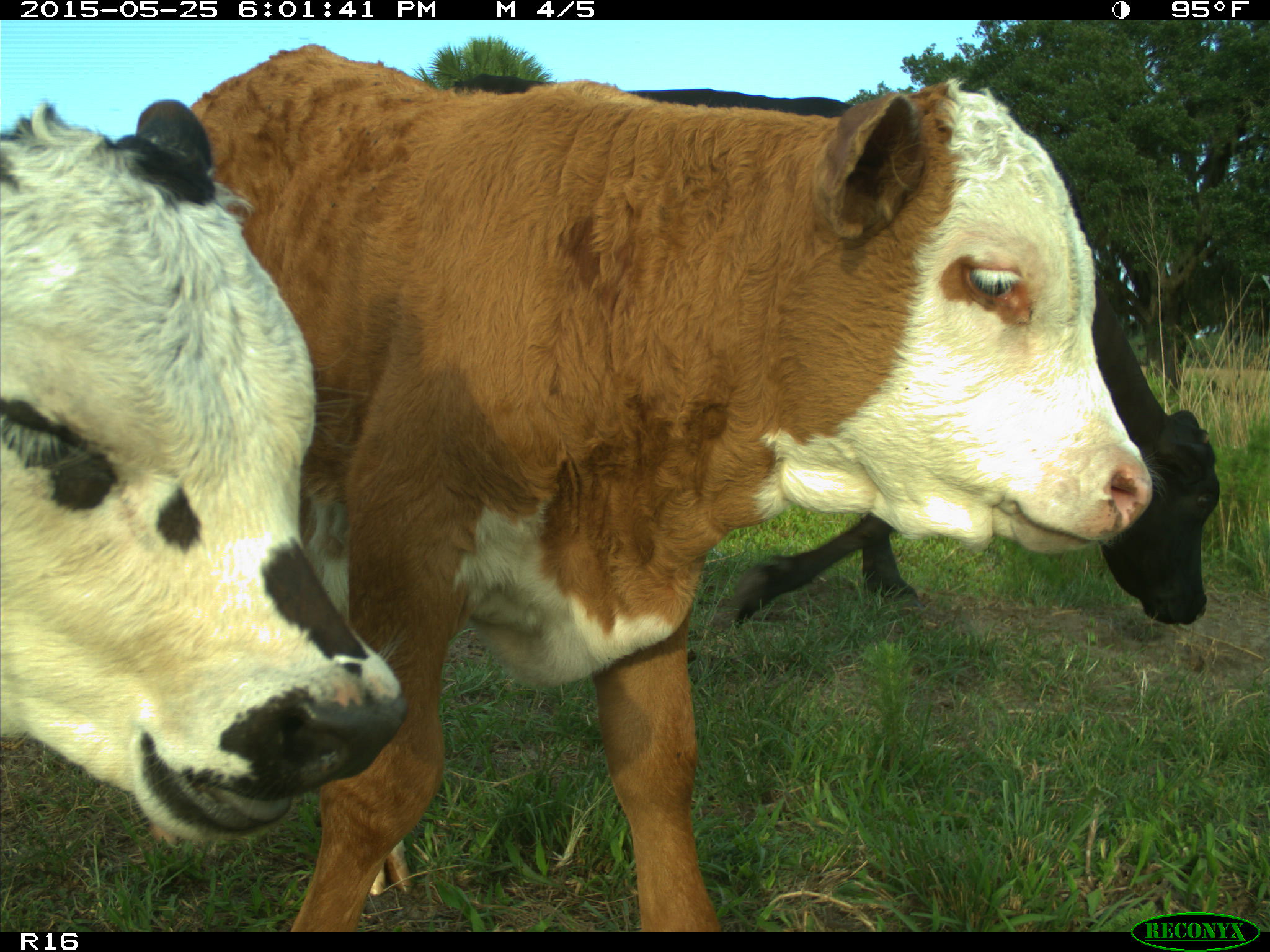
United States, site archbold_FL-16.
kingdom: Animalia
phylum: Chordata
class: Mammalia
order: Artiodactyla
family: Bovidae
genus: Bos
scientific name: Bos taurus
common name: domestic cow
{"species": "Bos taurus (domestic cow)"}